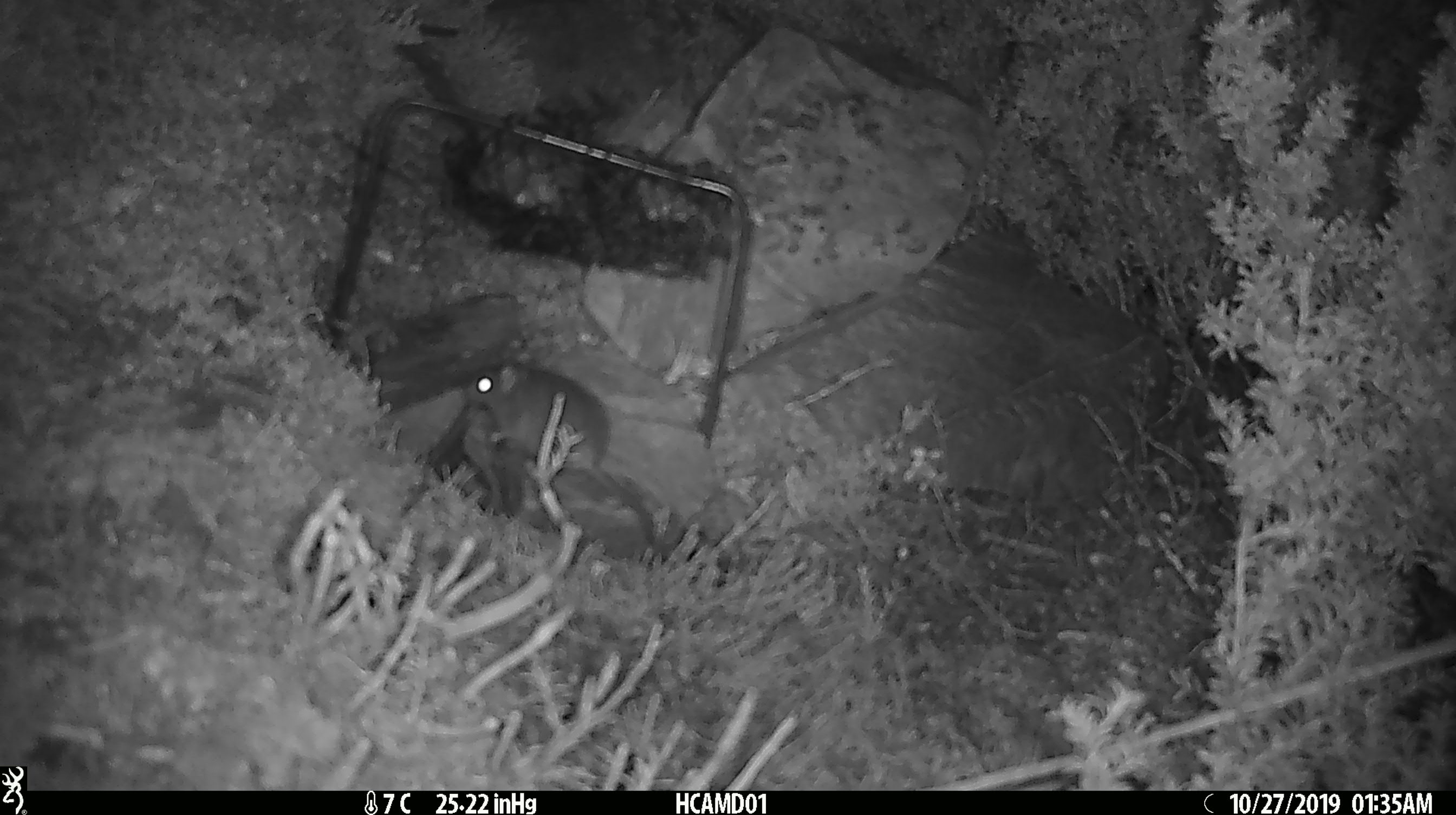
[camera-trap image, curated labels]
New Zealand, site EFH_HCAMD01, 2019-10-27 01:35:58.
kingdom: Animalia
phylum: Chordata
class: Mammalia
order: Rodentia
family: Muridae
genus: Mus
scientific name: Mus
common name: mouse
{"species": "mouse (Mus)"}